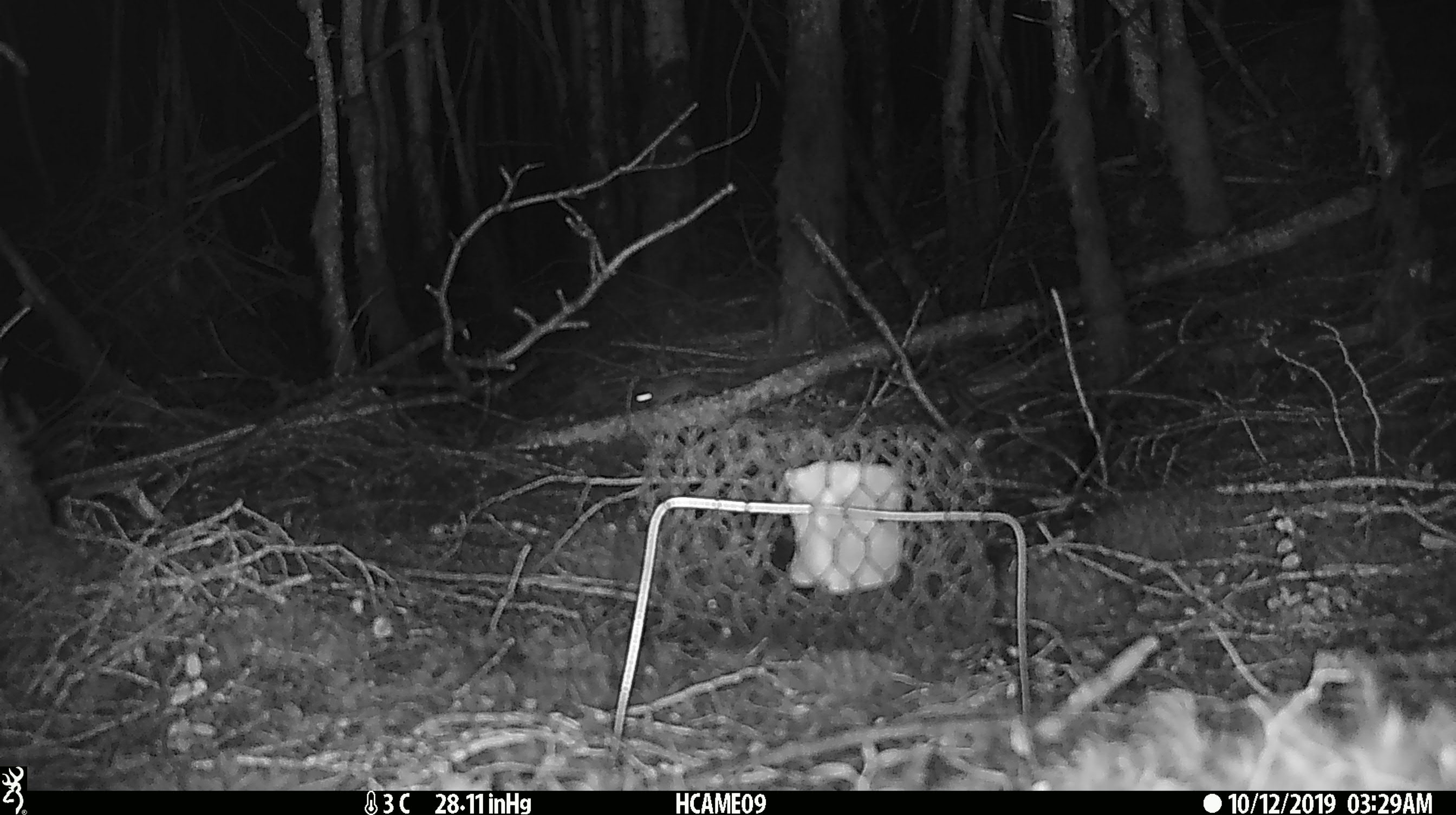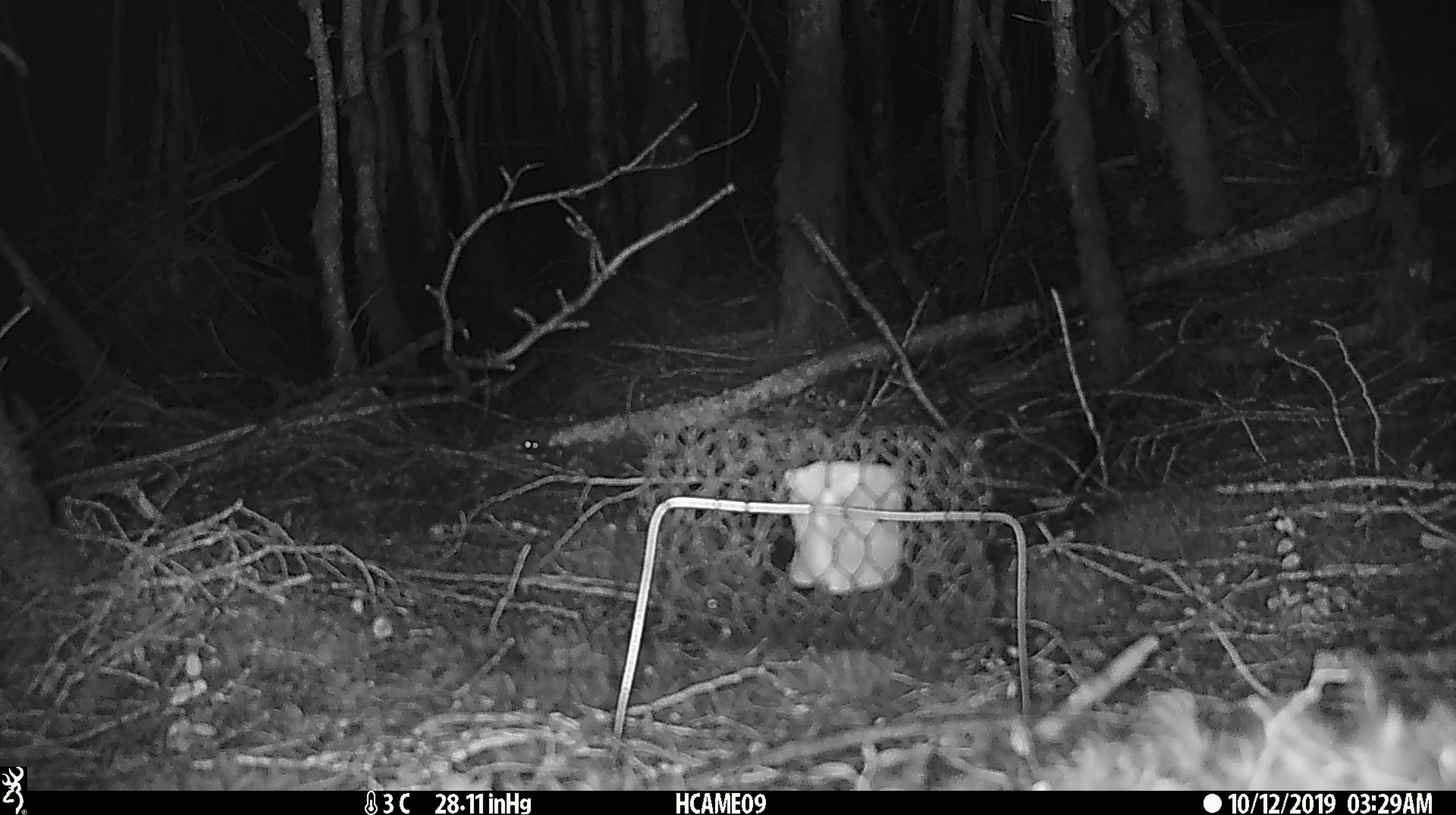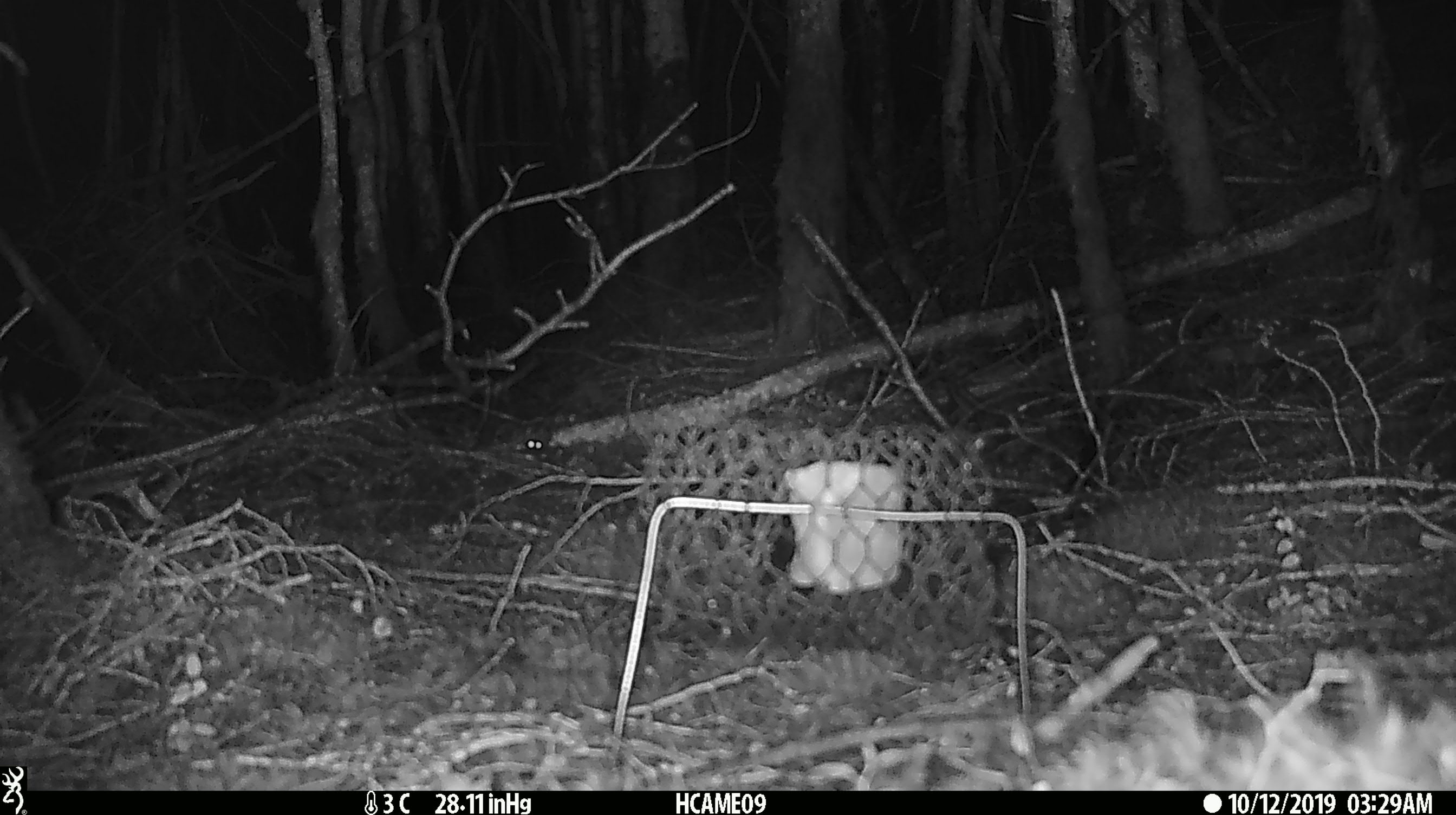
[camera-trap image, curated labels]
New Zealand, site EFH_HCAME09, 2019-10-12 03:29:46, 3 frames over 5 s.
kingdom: Animalia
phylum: Chordata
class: Mammalia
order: Rodentia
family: Muridae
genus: Mus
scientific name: Mus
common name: mouse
Mouse (Mus).